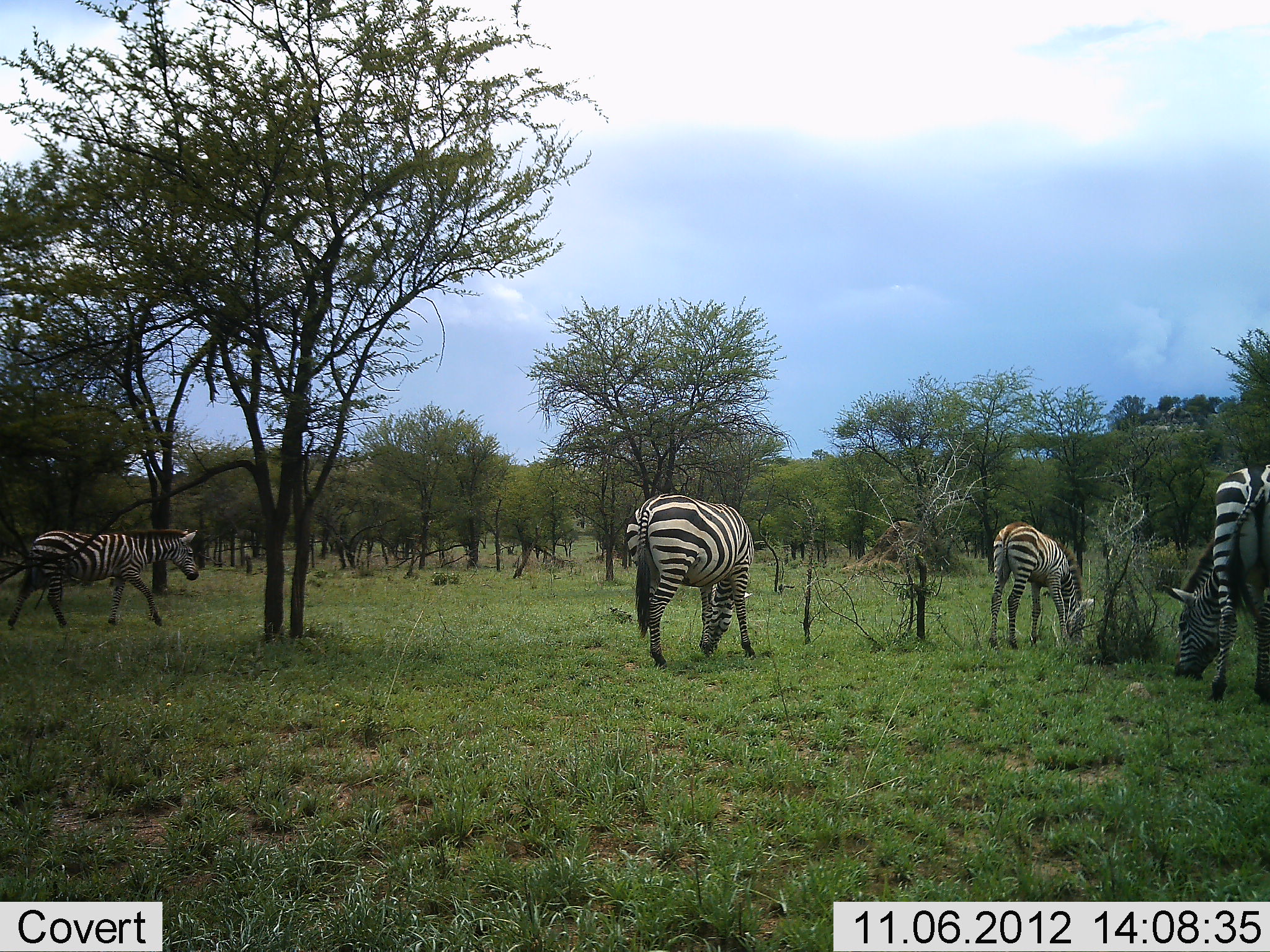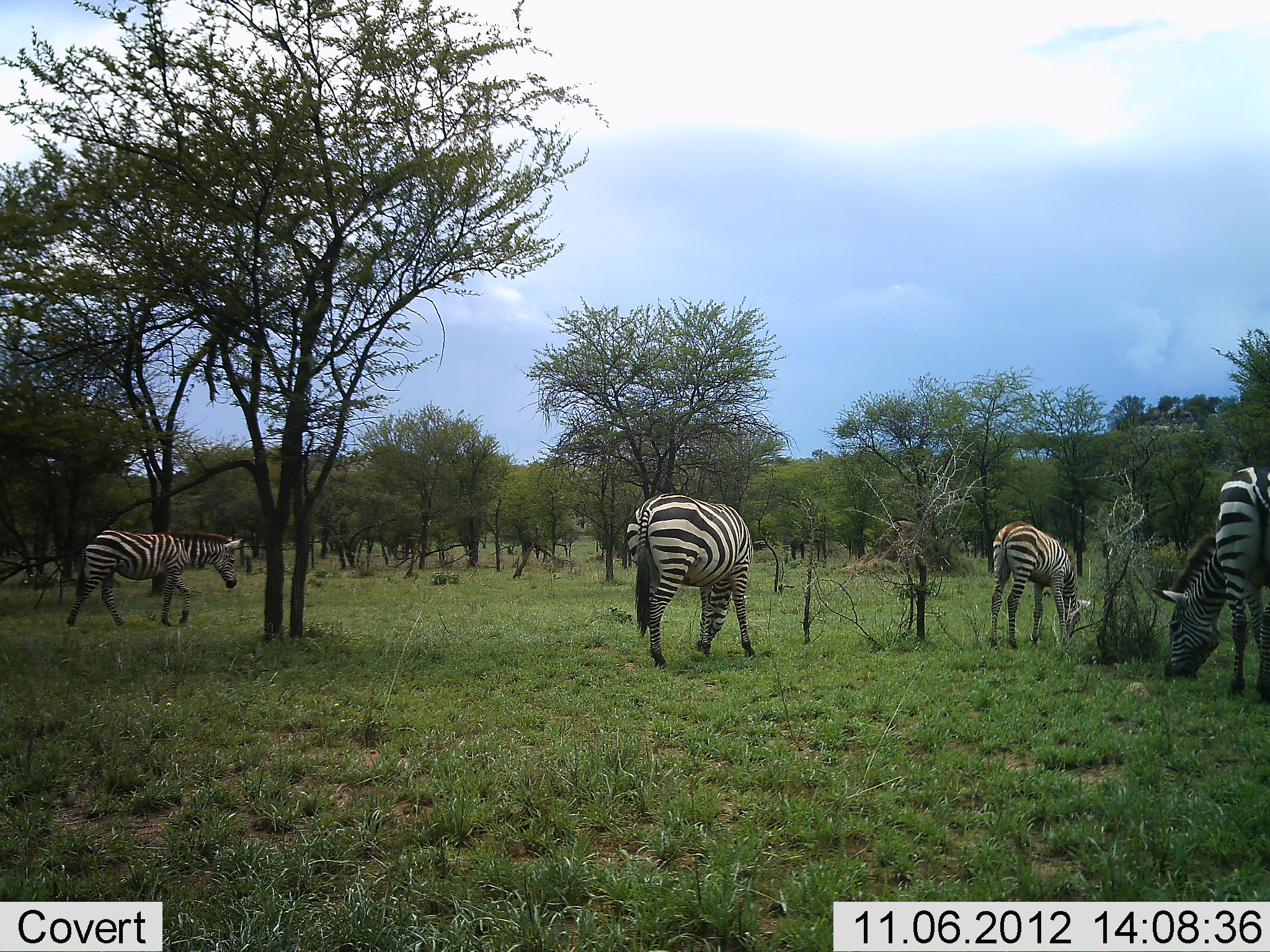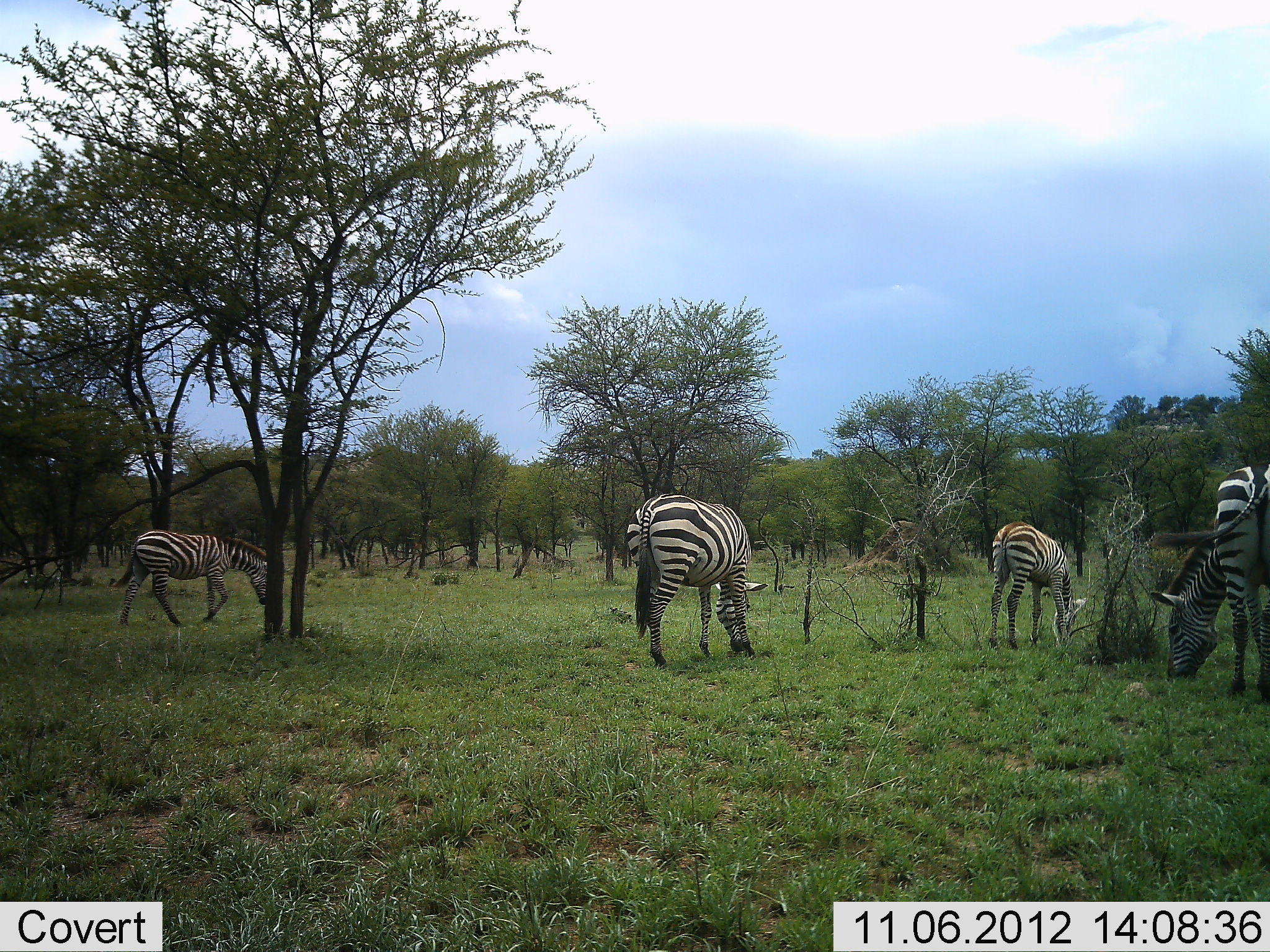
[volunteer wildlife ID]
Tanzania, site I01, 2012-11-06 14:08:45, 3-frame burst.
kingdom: Animalia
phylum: Chordata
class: Mammalia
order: Perissodactyla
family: Equidae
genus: Equus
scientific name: Equus quagga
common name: plains zebra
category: zebra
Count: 4.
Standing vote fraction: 20%.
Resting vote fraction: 0%.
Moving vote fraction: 50%.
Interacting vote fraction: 0%.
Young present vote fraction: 10%.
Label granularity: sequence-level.